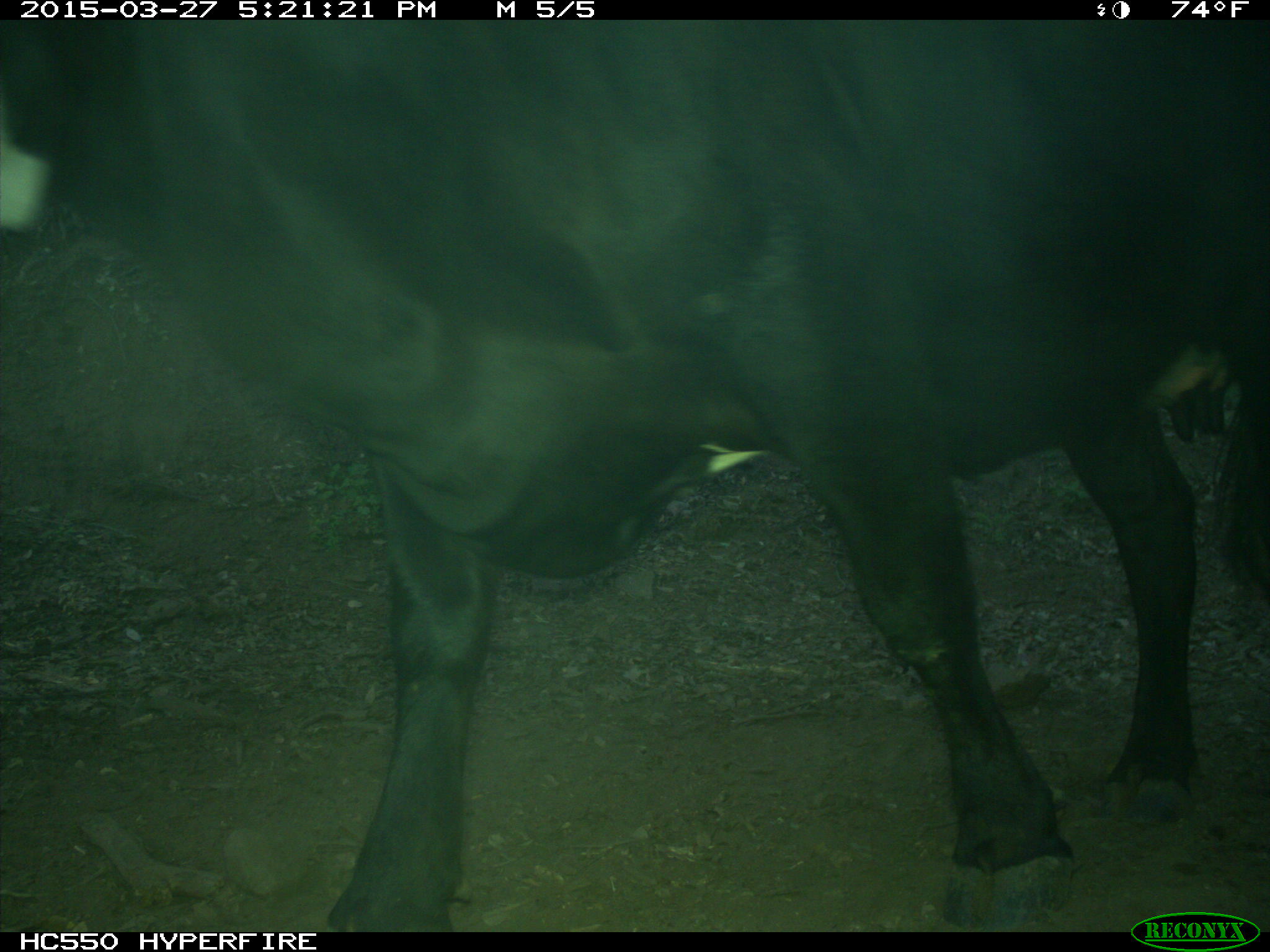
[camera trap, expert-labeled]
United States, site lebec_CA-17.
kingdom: Animalia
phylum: Chordata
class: Mammalia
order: Artiodactyla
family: Bovidae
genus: Bos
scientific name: Bos taurus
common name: domestic cow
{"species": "Bos taurus (domestic cow)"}